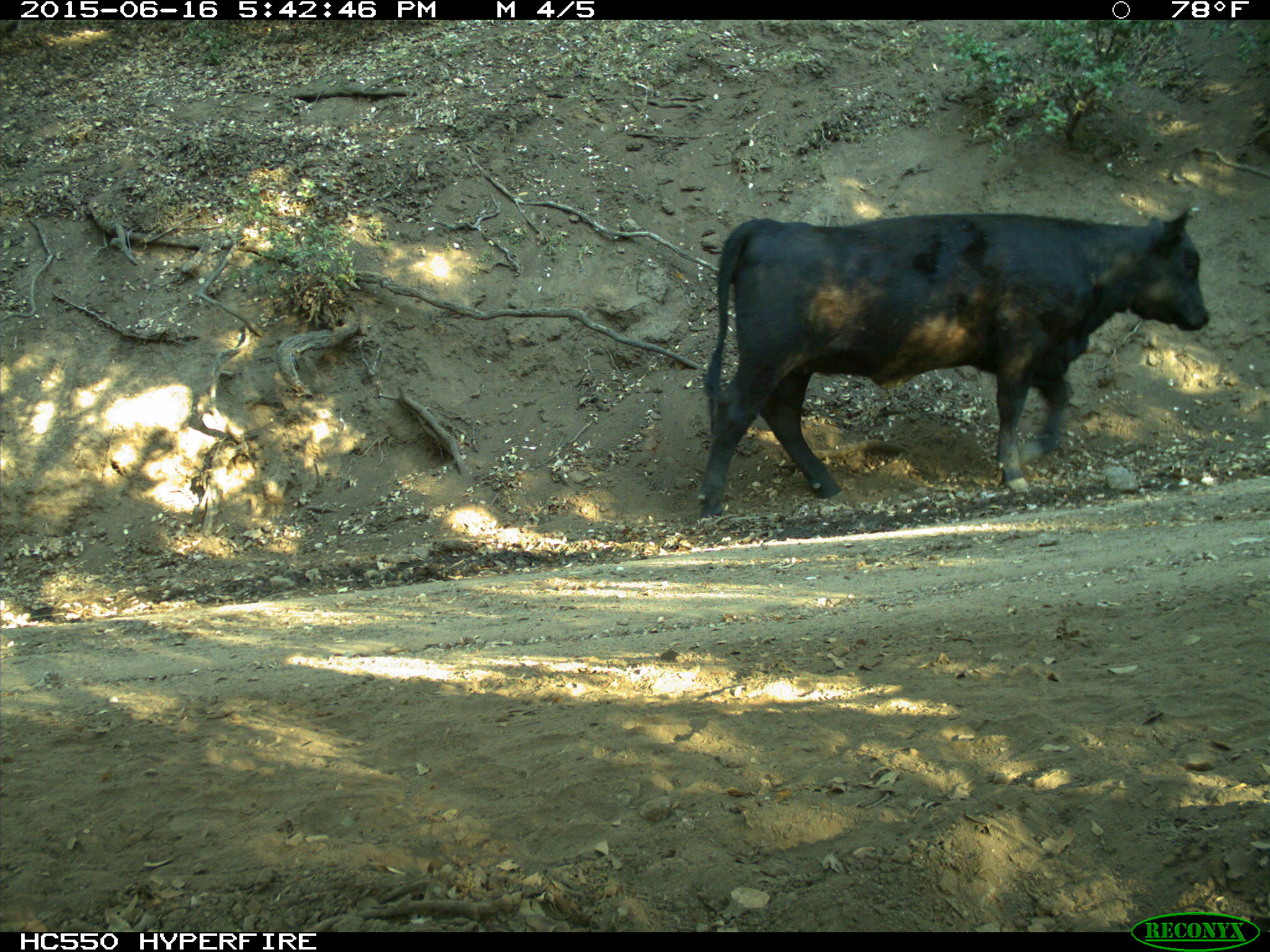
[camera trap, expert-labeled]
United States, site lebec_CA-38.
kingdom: Animalia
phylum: Chordata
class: Mammalia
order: Artiodactyla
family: Bovidae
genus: Bos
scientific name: Bos taurus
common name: domestic cow